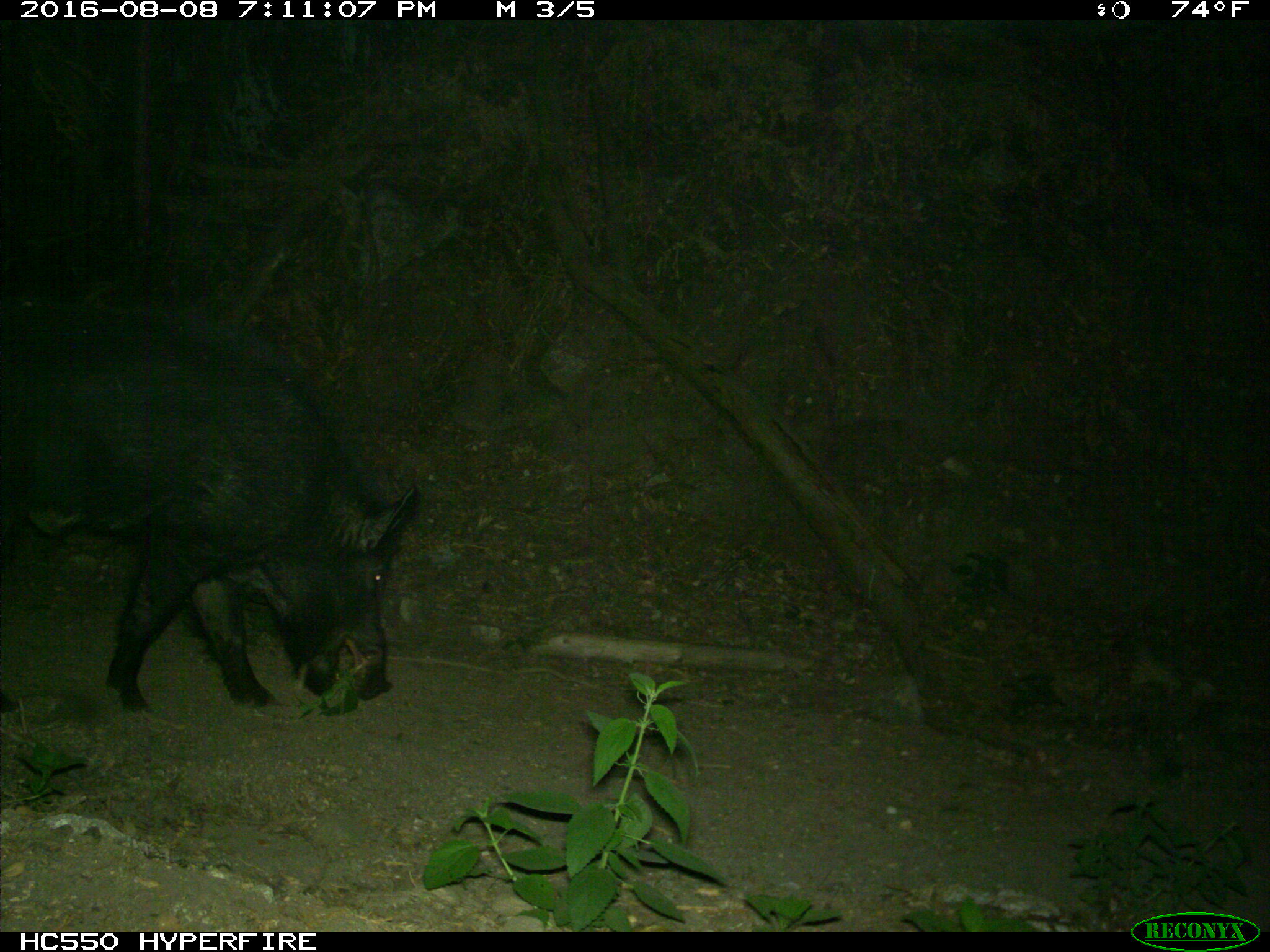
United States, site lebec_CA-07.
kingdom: Animalia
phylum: Chordata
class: Mammalia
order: Artiodactyla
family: Suidae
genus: Sus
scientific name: Sus scrofa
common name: wild boar